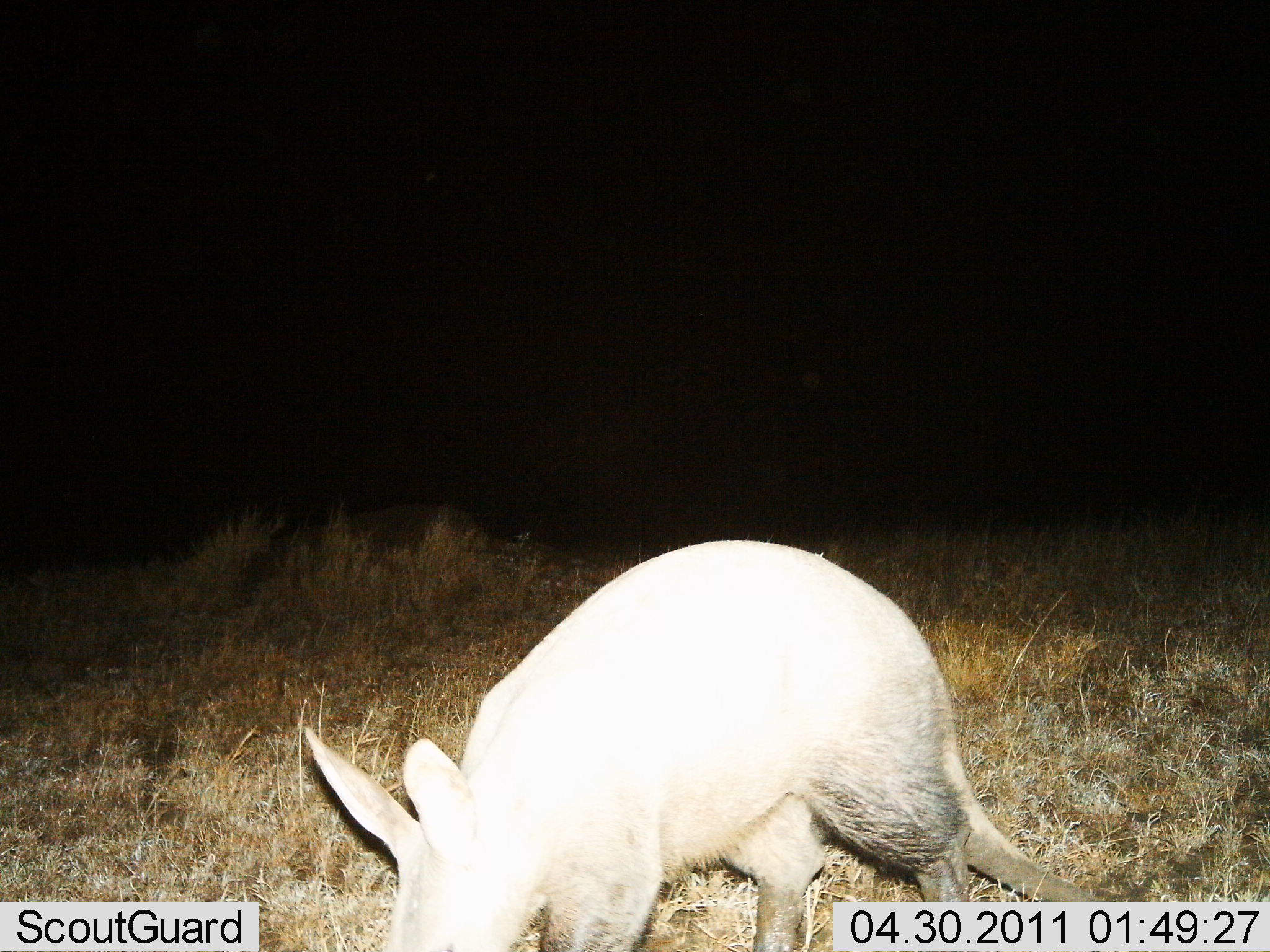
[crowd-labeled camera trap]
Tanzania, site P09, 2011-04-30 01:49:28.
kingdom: Animalia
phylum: Chordata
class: Mammalia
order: Tubulidentata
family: Orycteropodidae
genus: Orycteropus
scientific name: Orycteropus afer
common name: aardvark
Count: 1.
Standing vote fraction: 15%.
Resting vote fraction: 0%.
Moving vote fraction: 69%.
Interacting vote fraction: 0%.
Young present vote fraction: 0%.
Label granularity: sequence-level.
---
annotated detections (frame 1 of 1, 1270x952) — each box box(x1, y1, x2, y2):
animal: box(301, 534, 1115, 952)